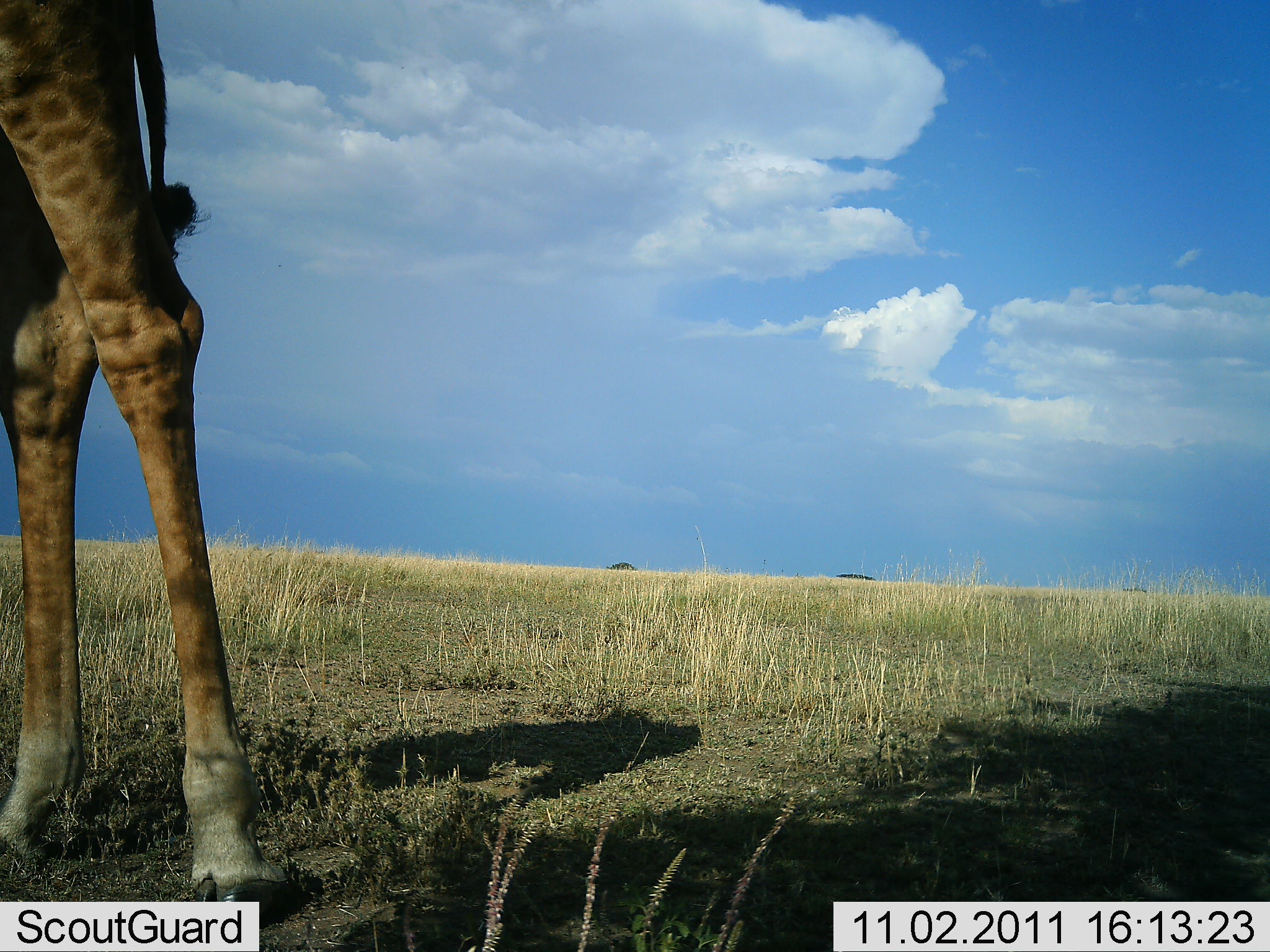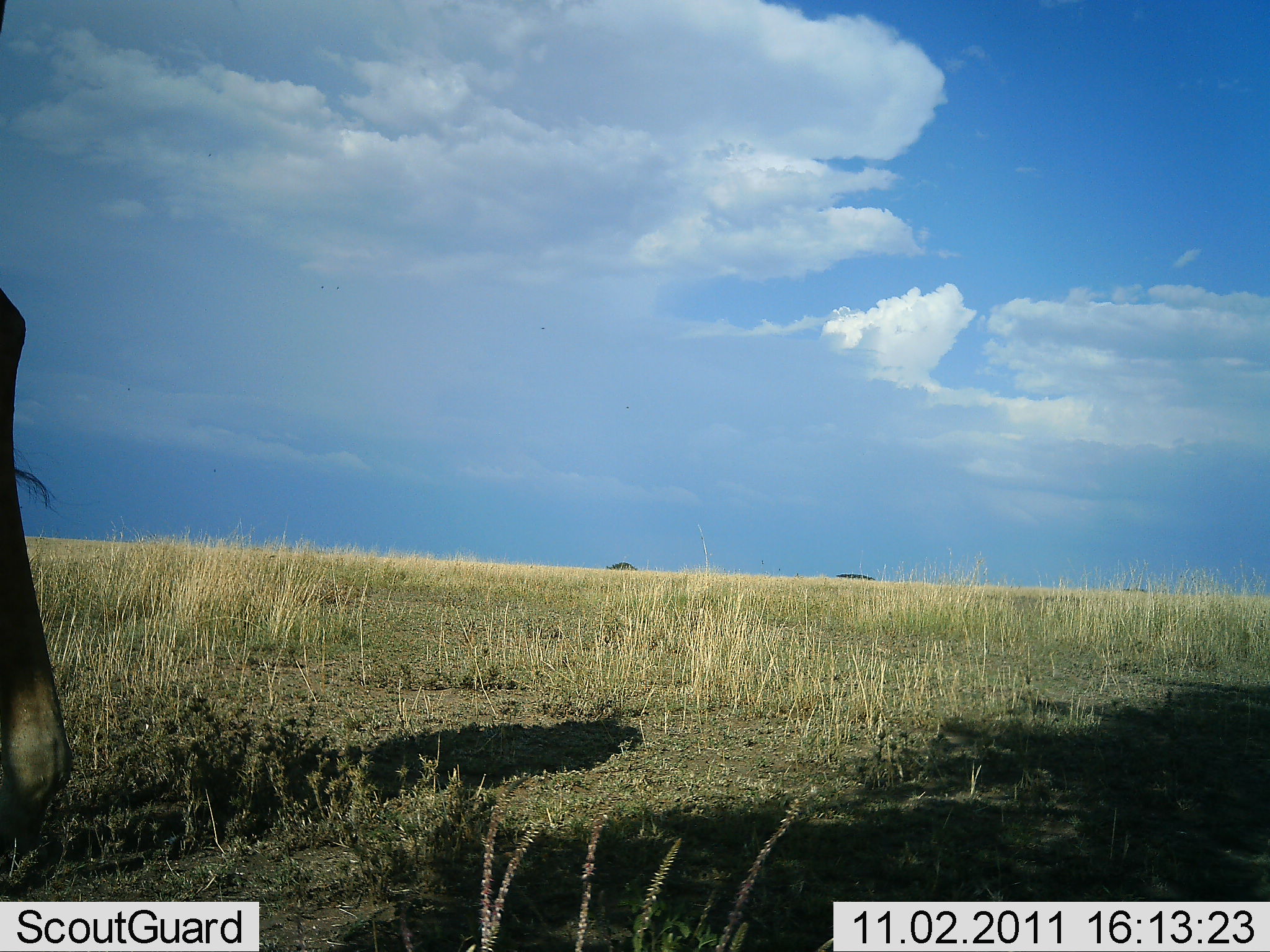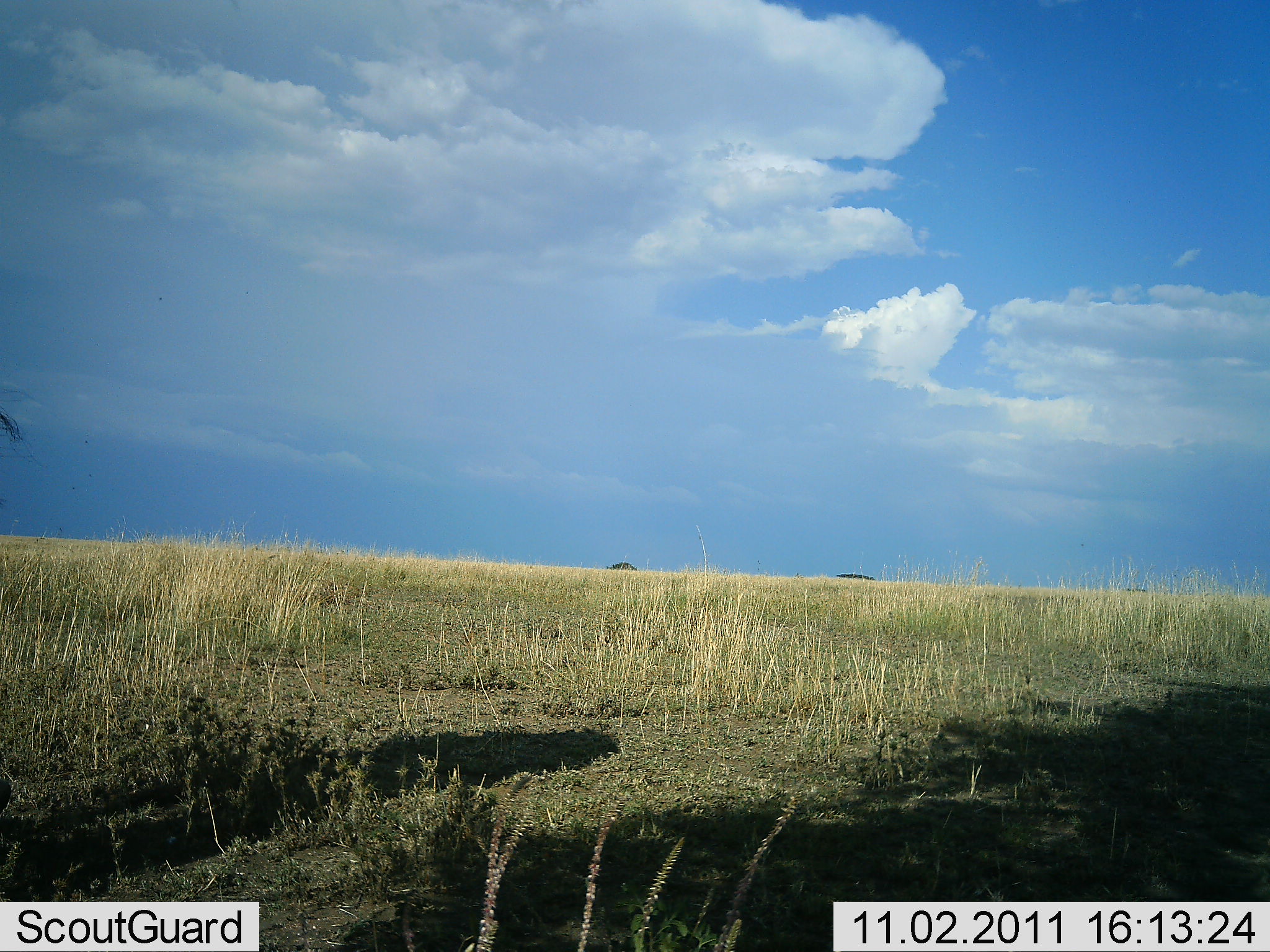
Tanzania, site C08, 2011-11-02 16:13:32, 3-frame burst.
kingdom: Animalia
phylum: Chordata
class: Mammalia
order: Artiodactyla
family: Giraffidae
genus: Giraffa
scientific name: Giraffa camelopardalis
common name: giraffe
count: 1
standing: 33%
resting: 7%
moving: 67%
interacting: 0%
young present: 0%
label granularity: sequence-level